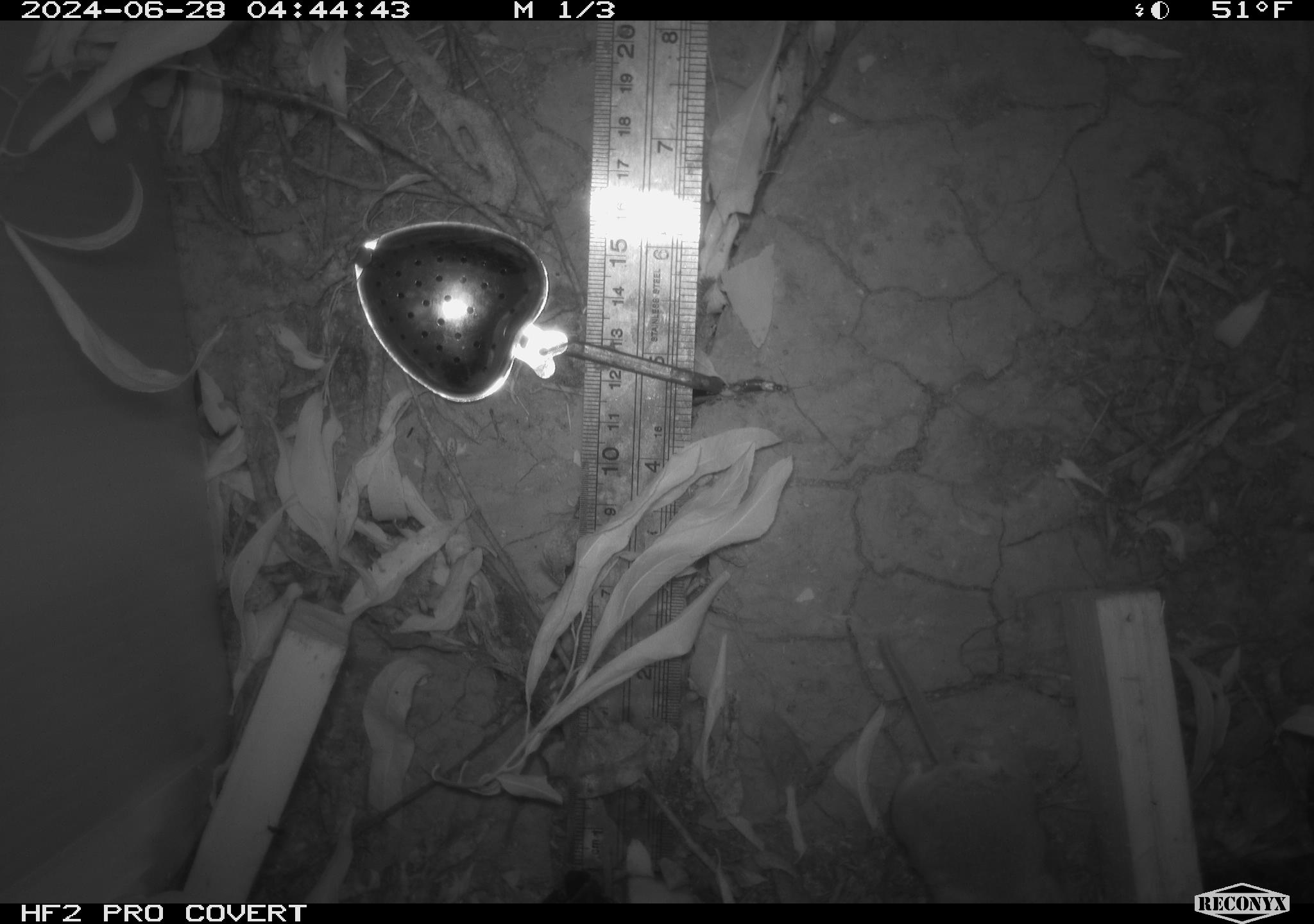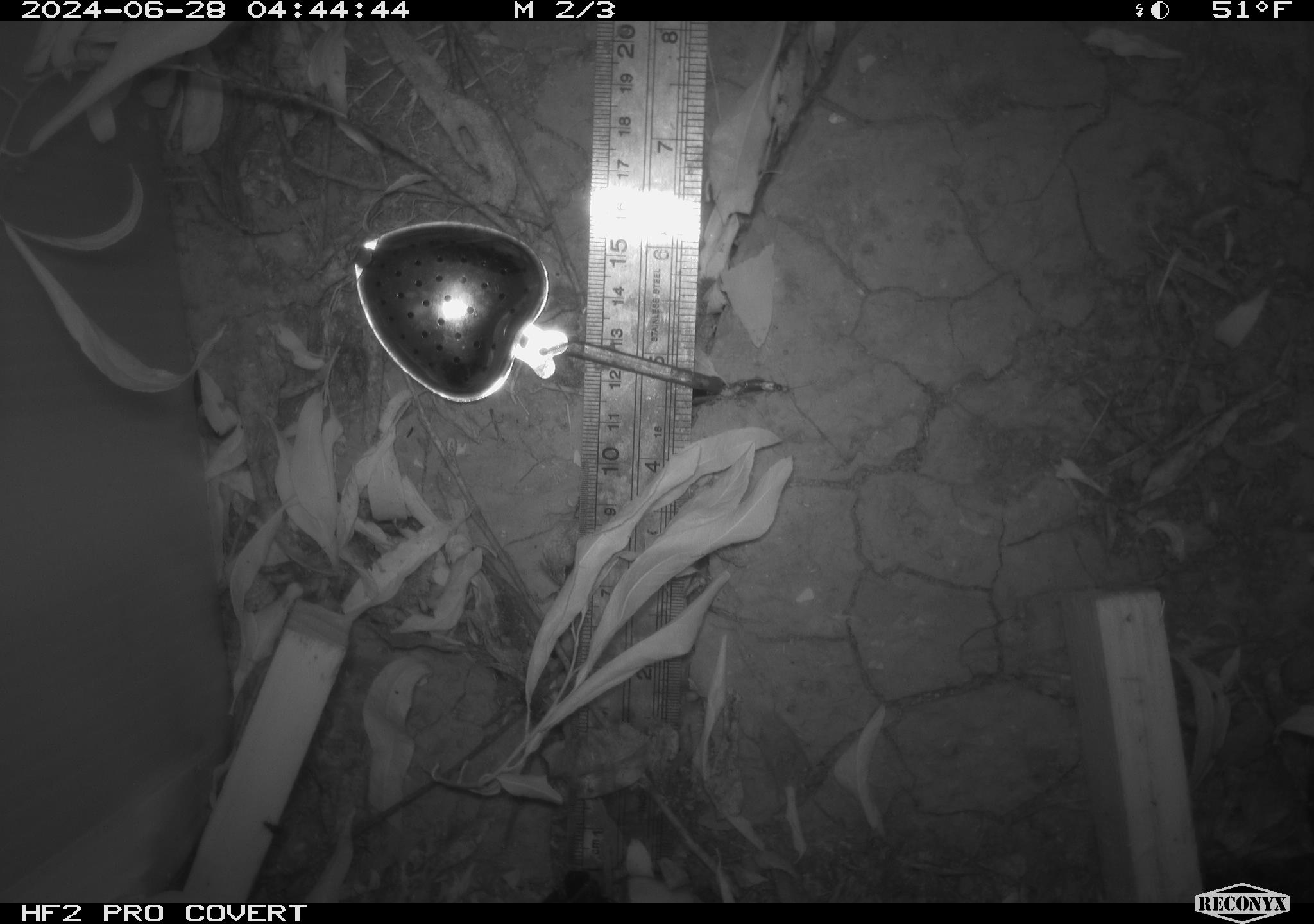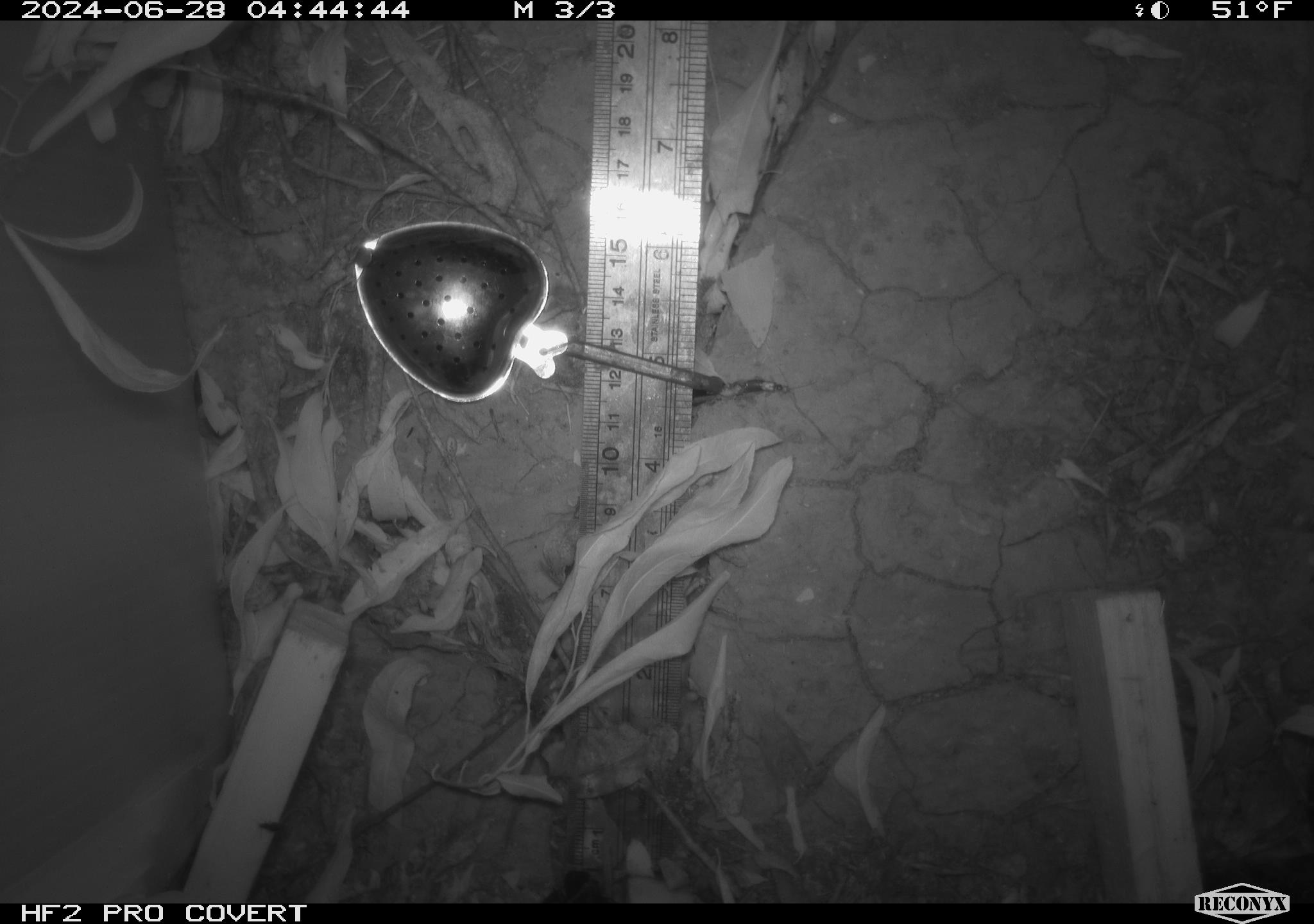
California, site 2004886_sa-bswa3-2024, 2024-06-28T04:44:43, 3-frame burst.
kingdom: Animalia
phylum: Chordata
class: Mammalia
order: Rodentia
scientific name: Rodentia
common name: mouse species